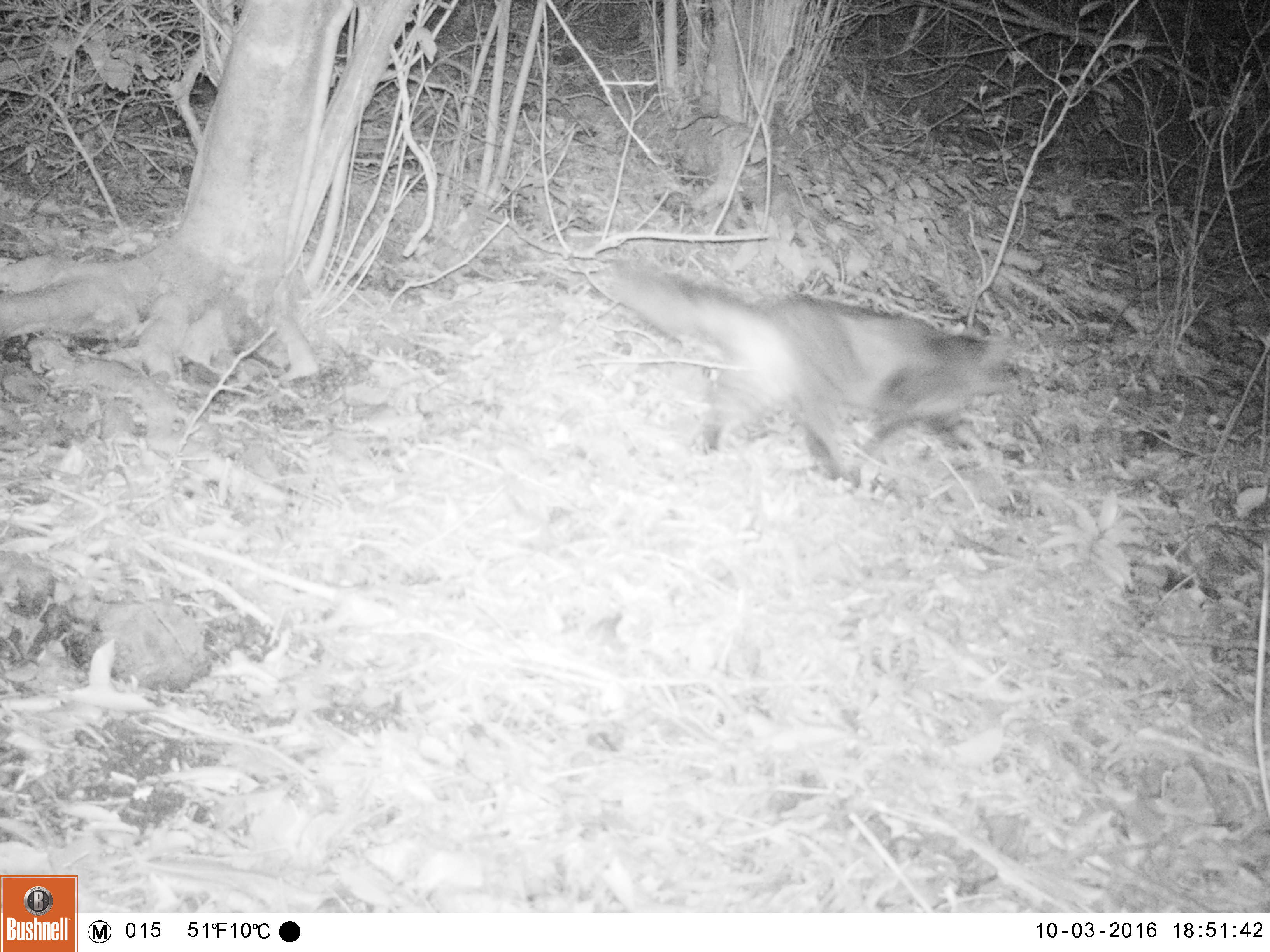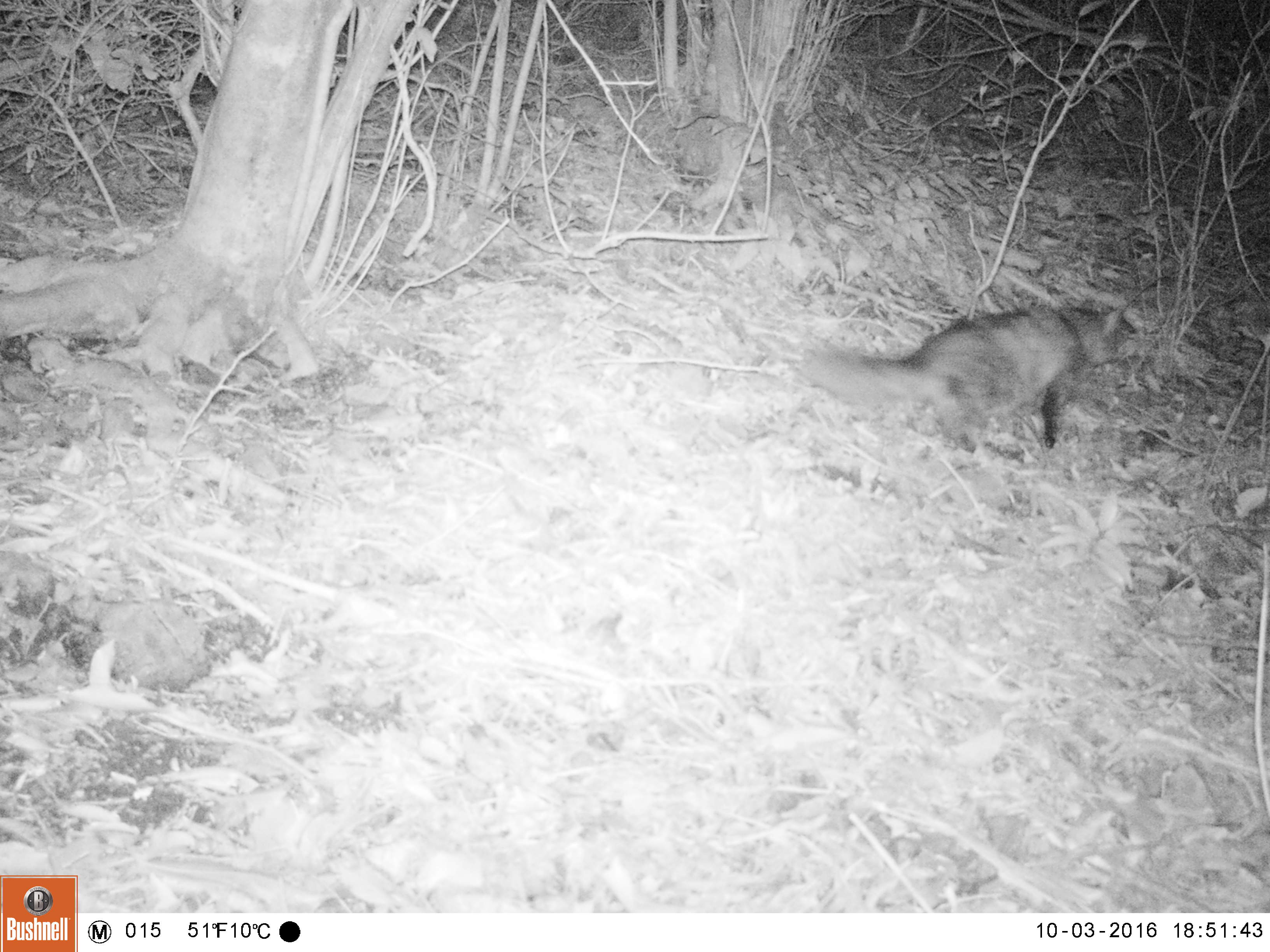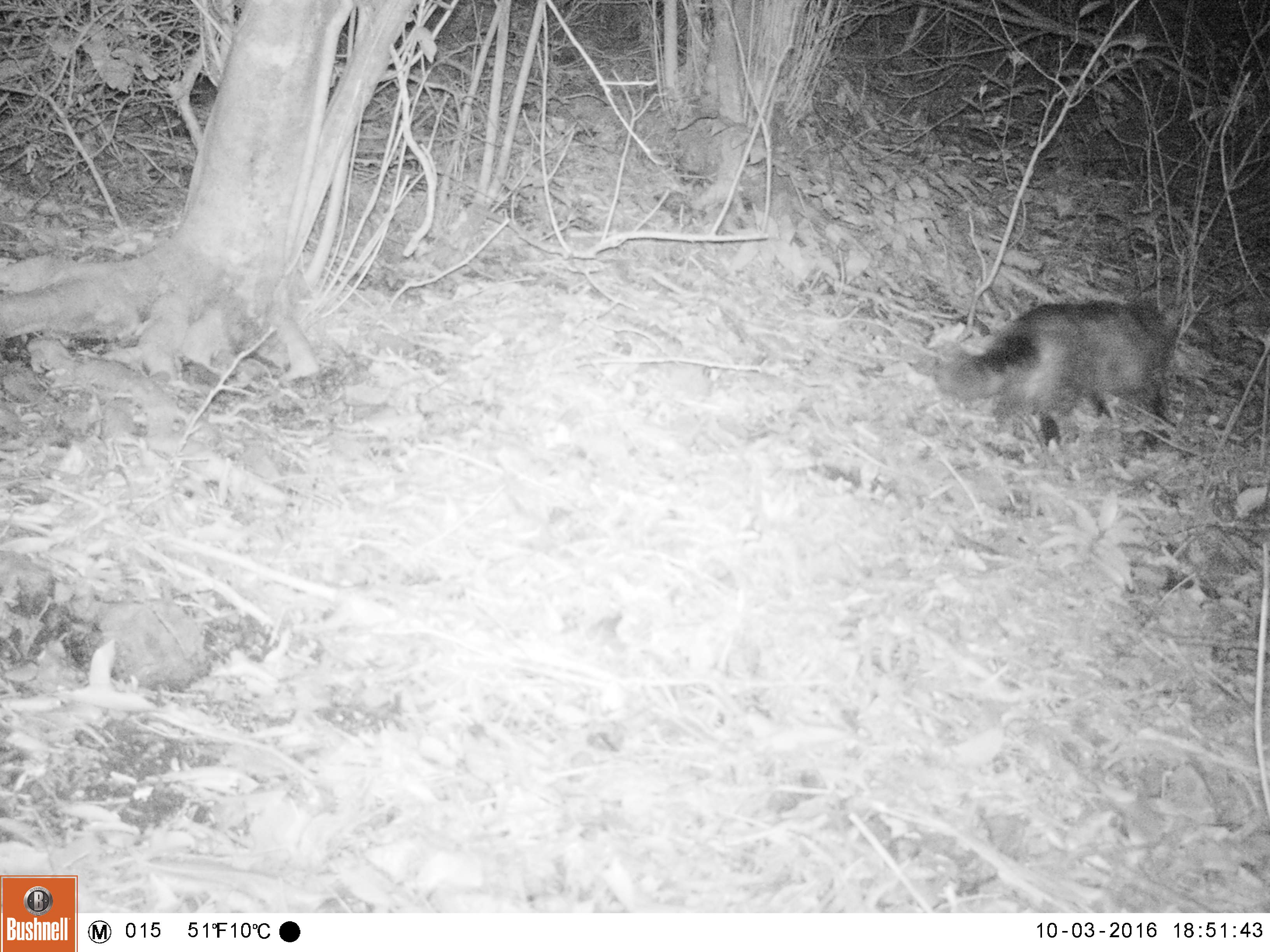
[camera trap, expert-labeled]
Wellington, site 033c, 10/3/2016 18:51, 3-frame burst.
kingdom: Animalia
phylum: Chordata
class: Mammalia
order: Carnivora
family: Felidae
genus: Felis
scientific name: Felis catus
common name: cat